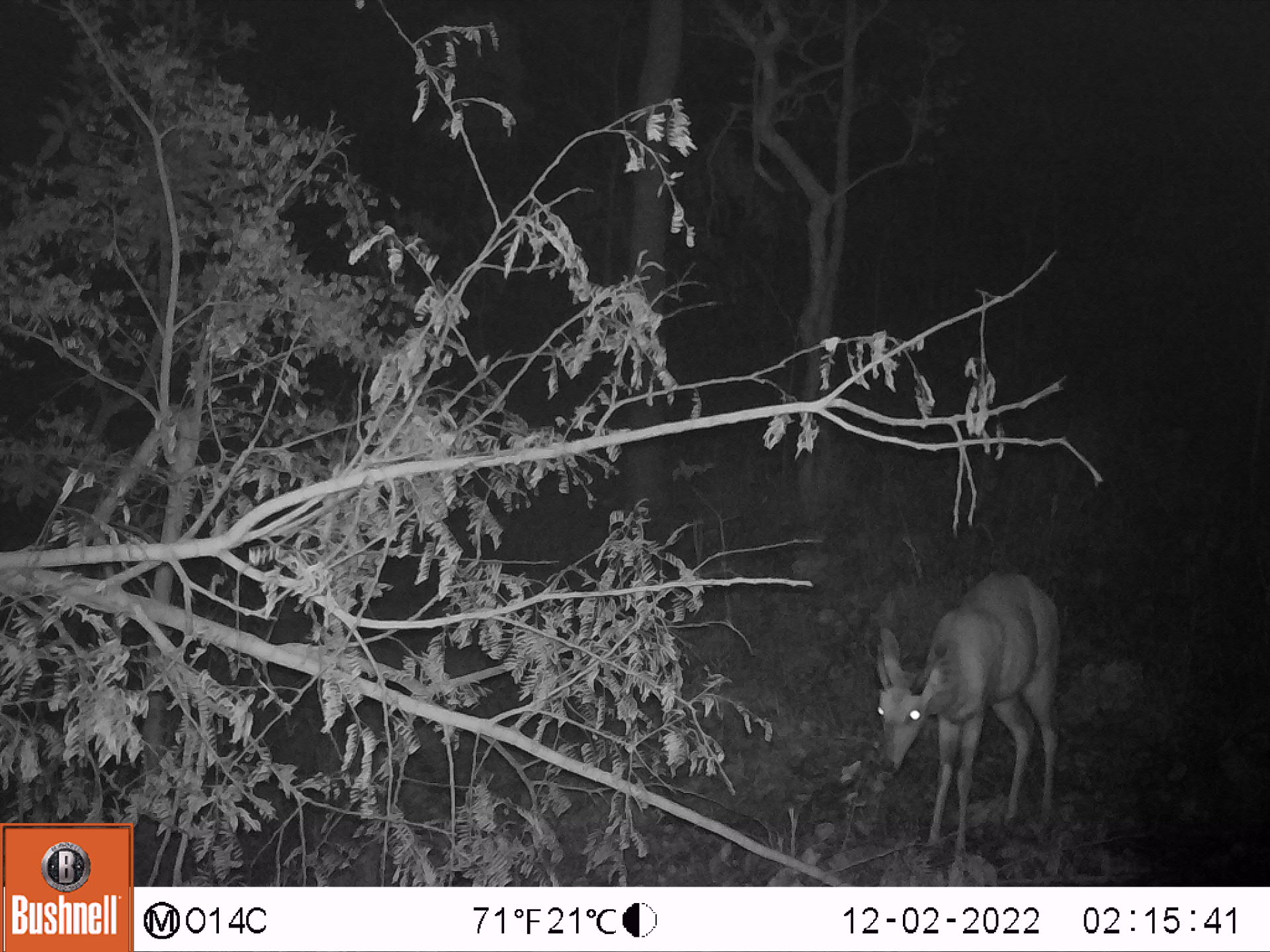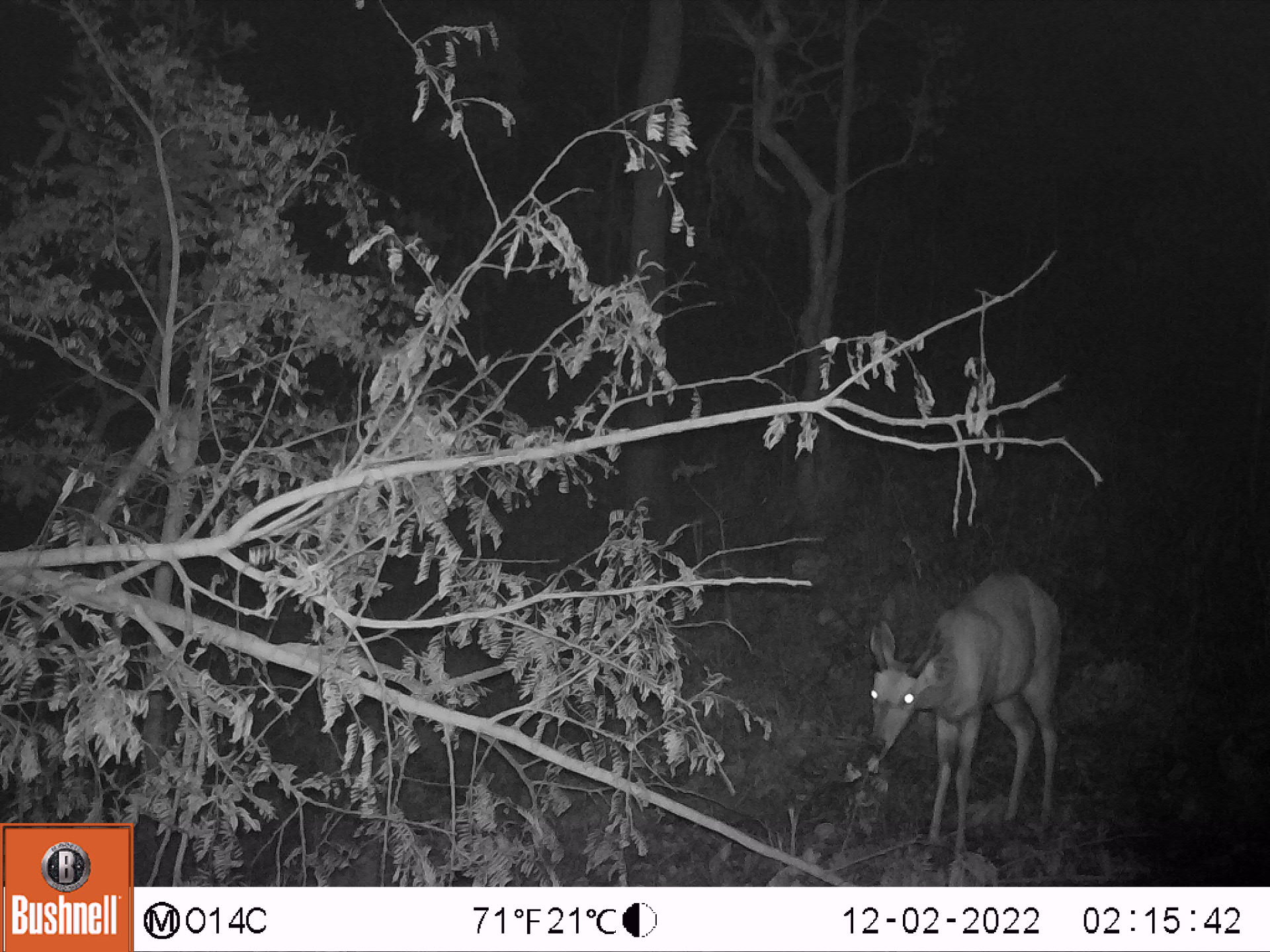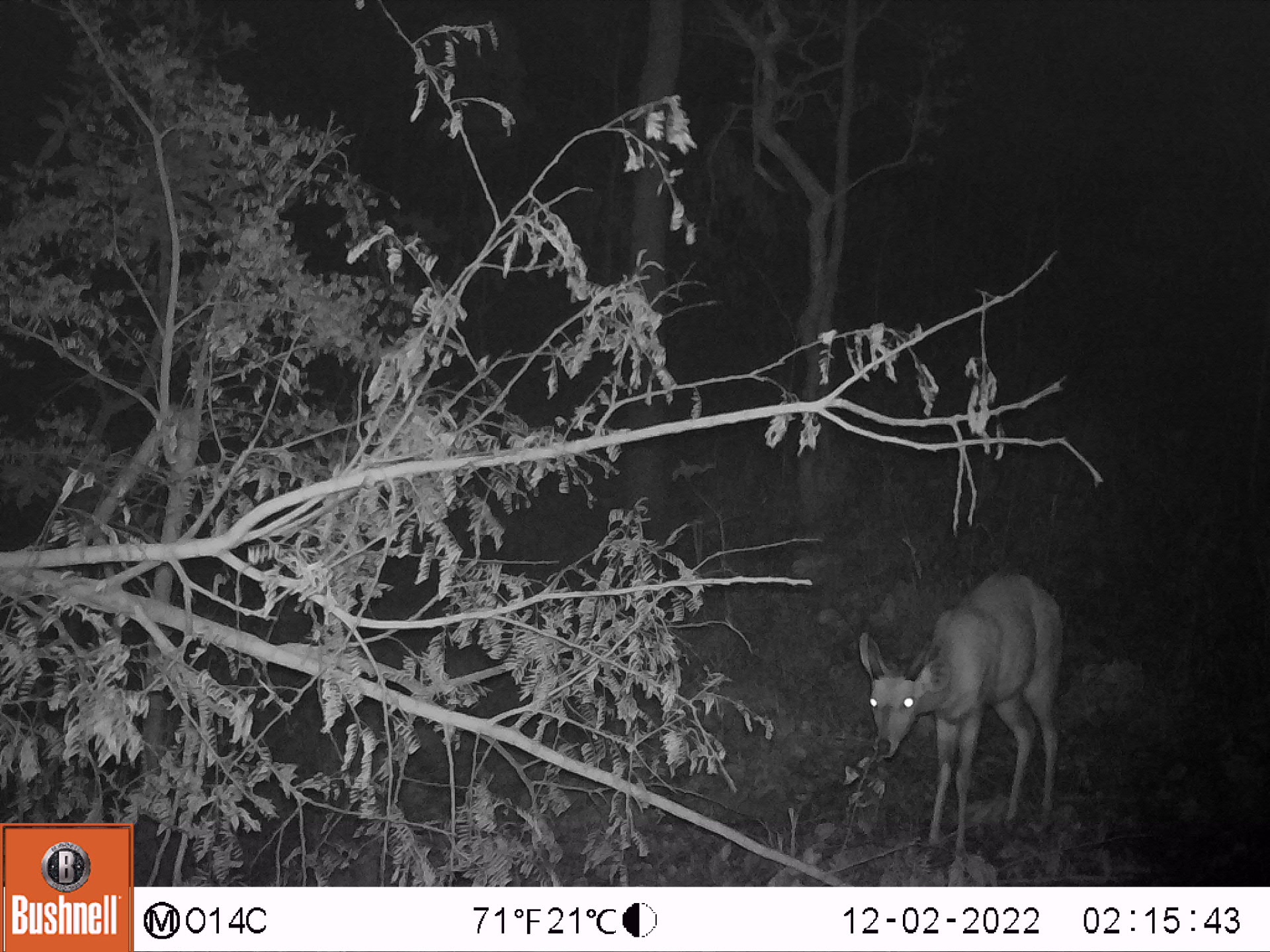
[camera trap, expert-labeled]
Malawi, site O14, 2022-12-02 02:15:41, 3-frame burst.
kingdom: Animalia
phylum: Chordata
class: Mammalia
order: Artiodactyla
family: Bovidae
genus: Tragelaphus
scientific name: Tragelaphus sylvaticus sylvaticus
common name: cape bushbuck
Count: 1.